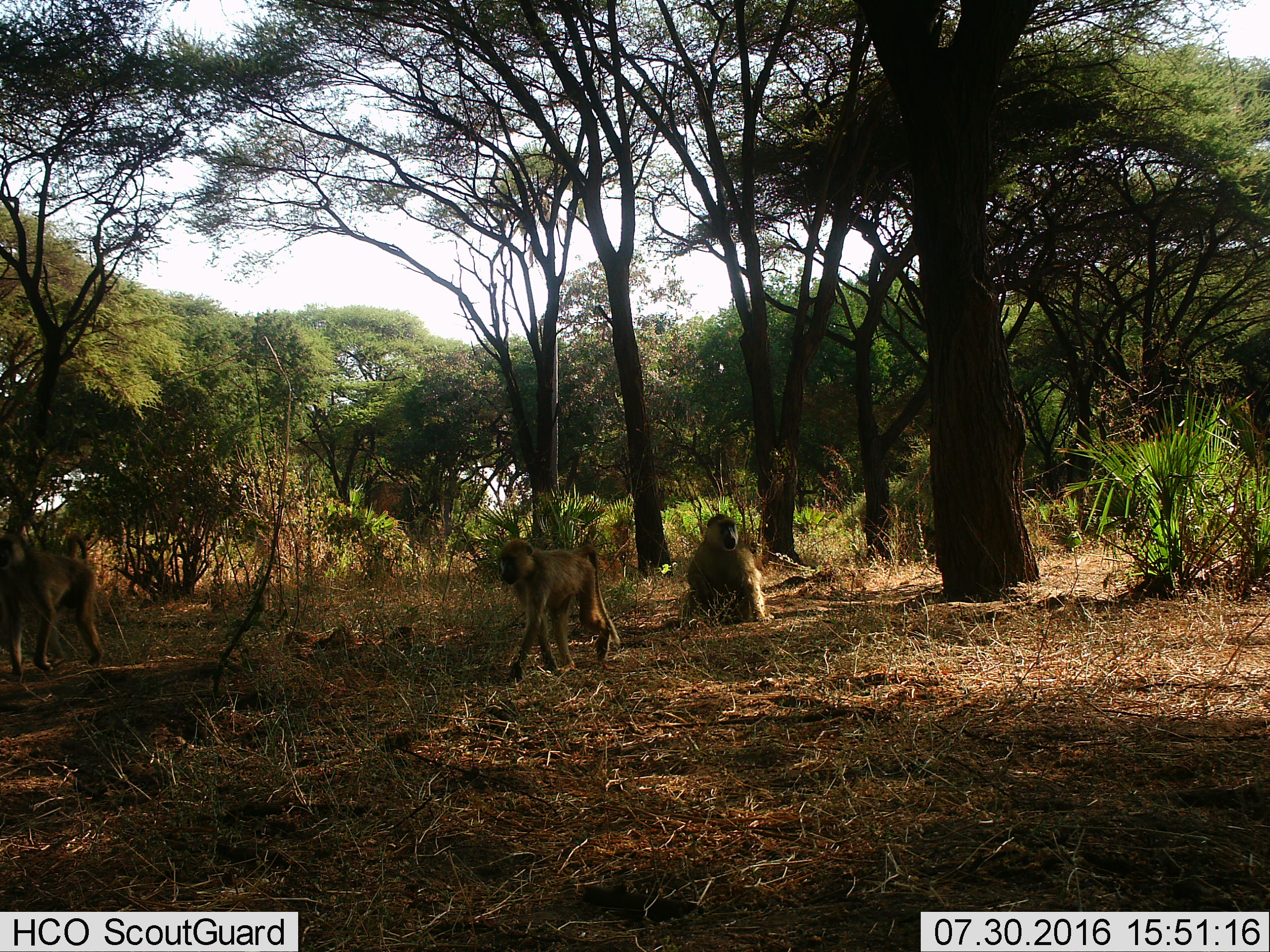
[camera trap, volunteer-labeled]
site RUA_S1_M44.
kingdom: Animalia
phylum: Chordata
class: Mammalia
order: Primates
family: Cercopithecidae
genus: Papio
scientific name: Papio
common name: baboon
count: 3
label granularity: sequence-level